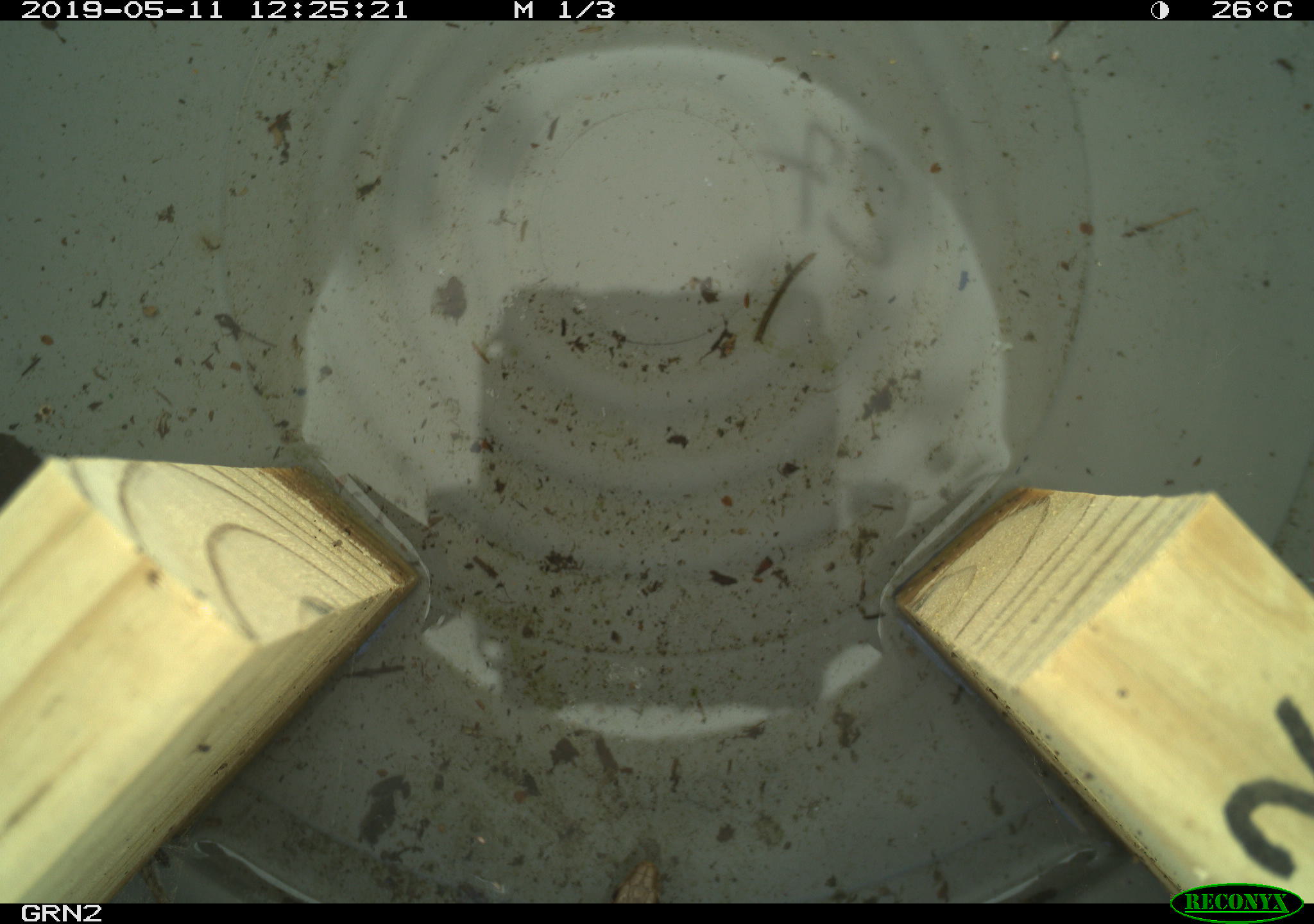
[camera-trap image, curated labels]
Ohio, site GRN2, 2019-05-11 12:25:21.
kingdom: Animalia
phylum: Chordata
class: Reptilia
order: Squamata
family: Colubridae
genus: Thamnophis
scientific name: Thamnophis sirtalis sirtalis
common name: eastern gartersnake